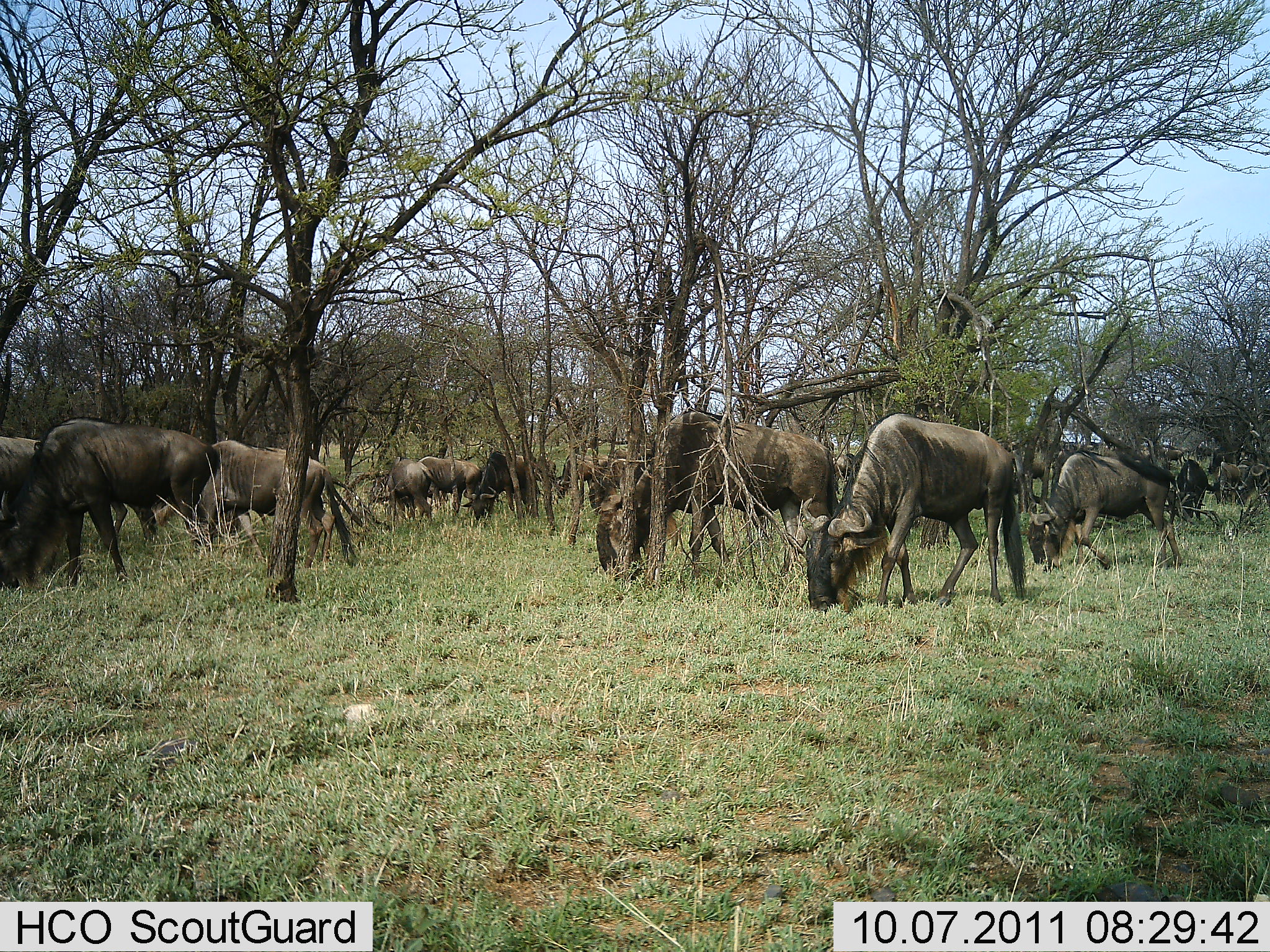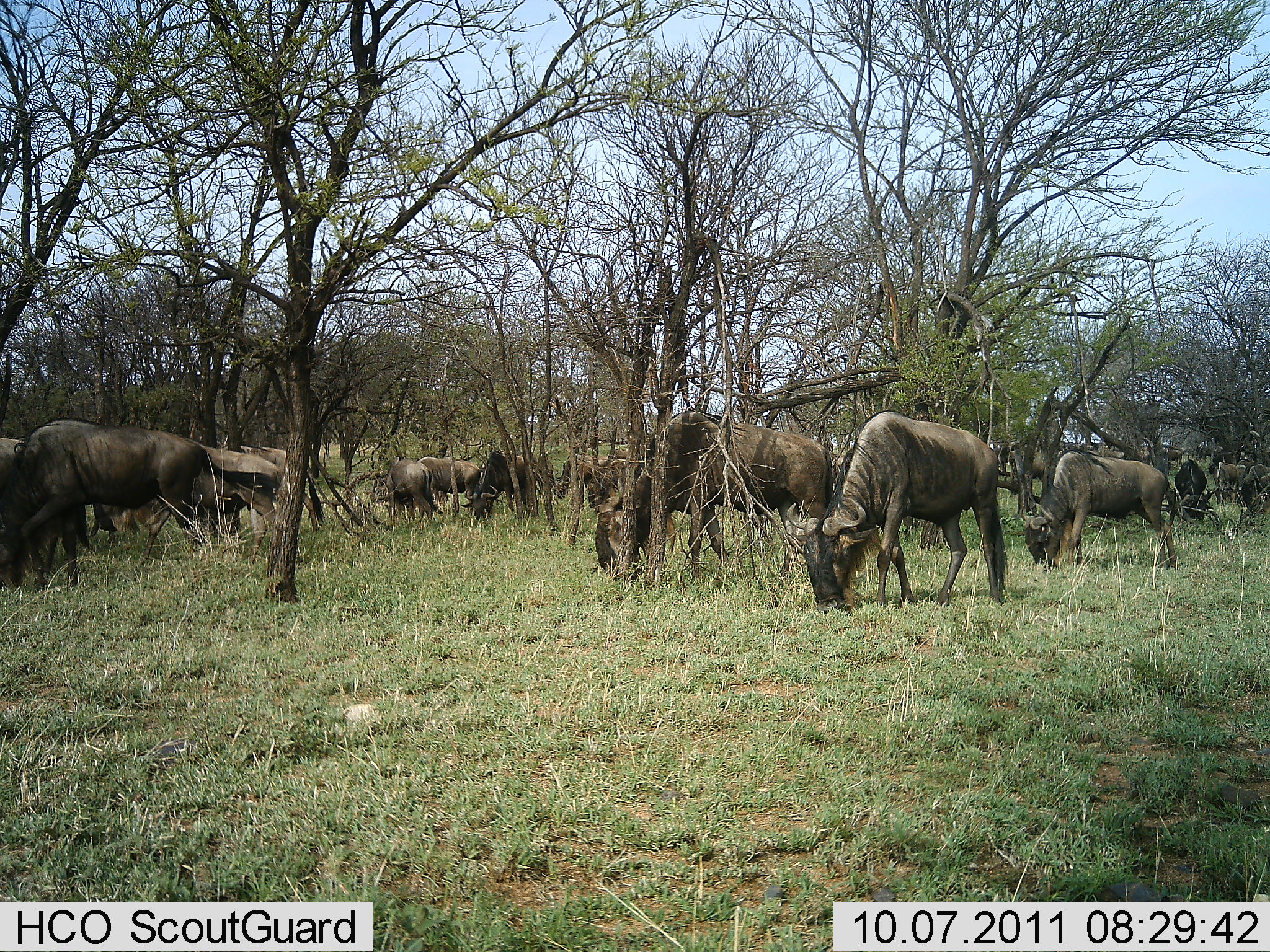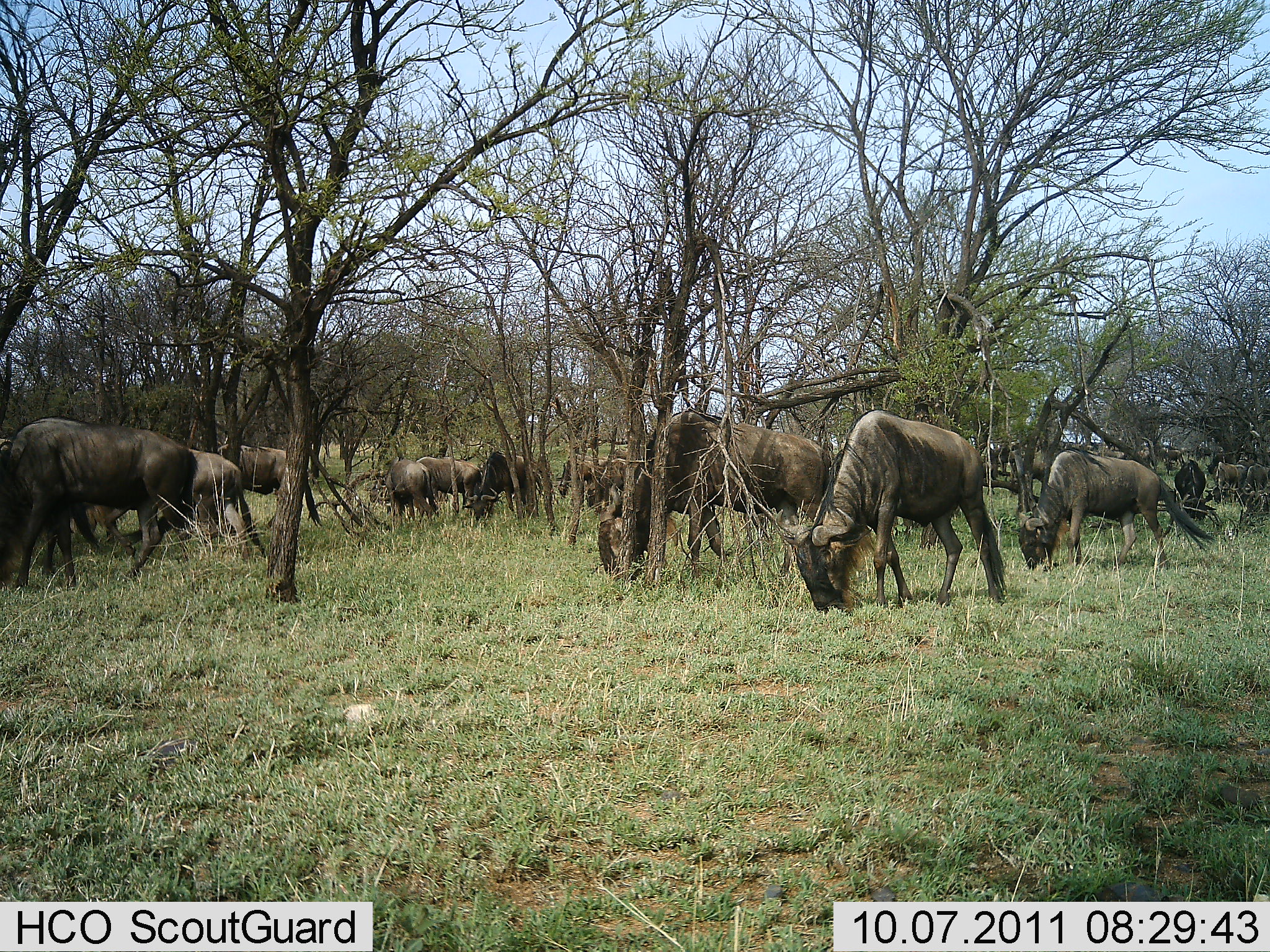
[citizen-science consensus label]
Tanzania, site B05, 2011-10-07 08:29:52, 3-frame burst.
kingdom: Animalia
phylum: Chordata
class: Mammalia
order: Artiodactyla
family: Bovidae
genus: Connochaetes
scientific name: Connochaetes taurinus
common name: blue wildebeest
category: wildebeest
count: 11-50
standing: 44%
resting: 0%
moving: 38%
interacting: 0%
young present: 0%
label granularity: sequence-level